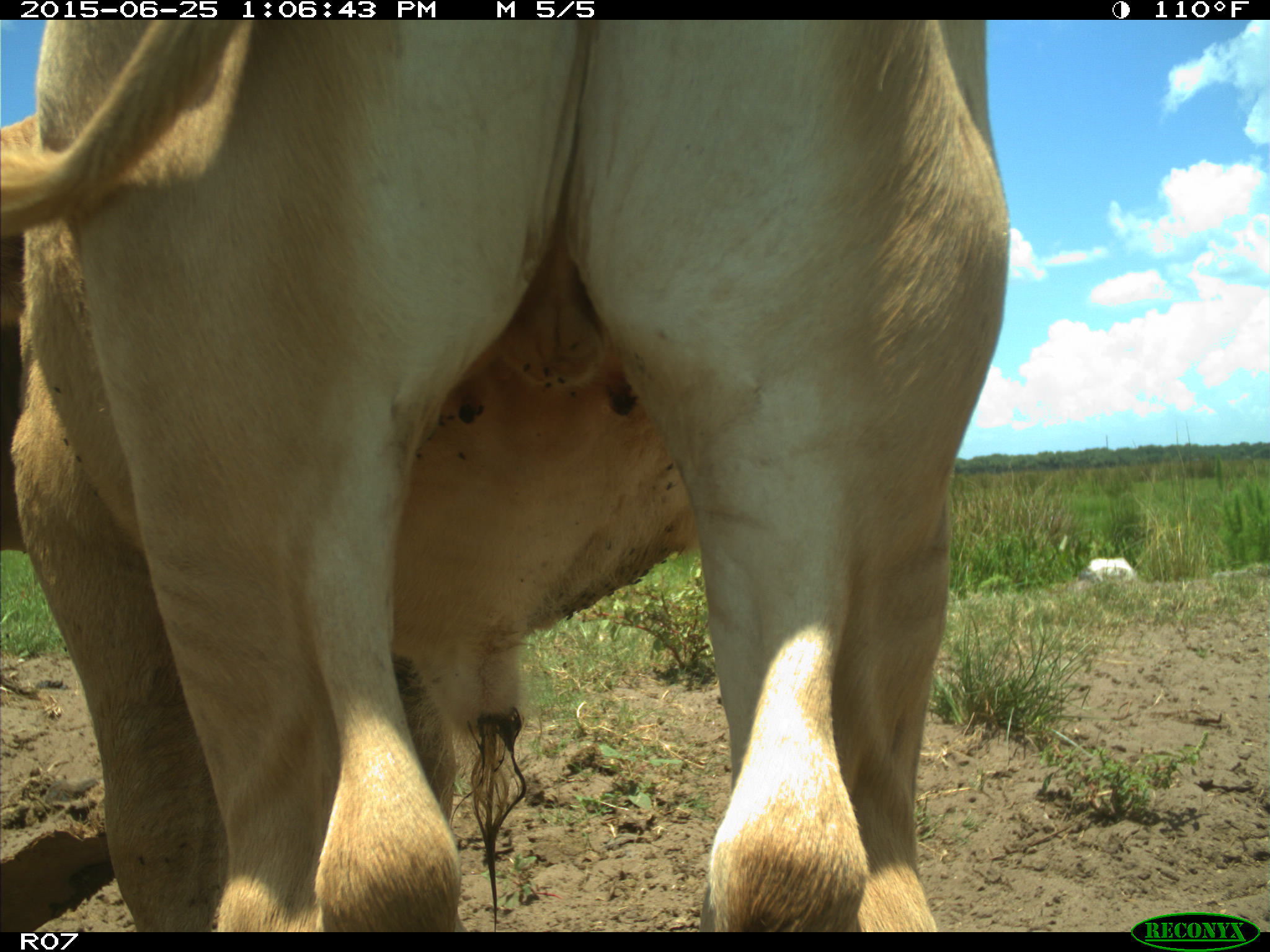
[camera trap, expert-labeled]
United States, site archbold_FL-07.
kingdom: Animalia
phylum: Chordata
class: Mammalia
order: Artiodactyla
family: Bovidae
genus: Bos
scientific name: Bos taurus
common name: domestic cow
Bos taurus (domestic cow).